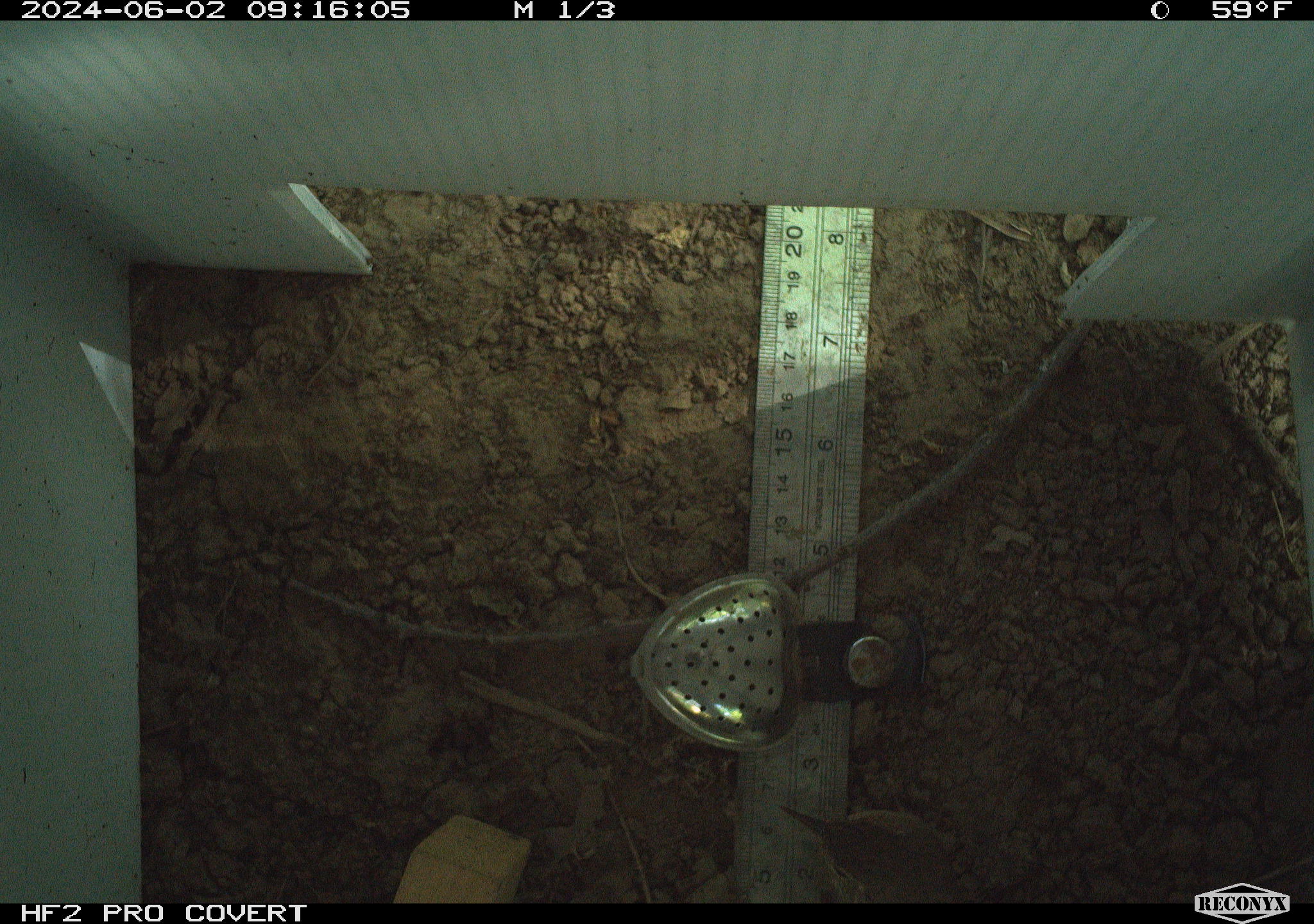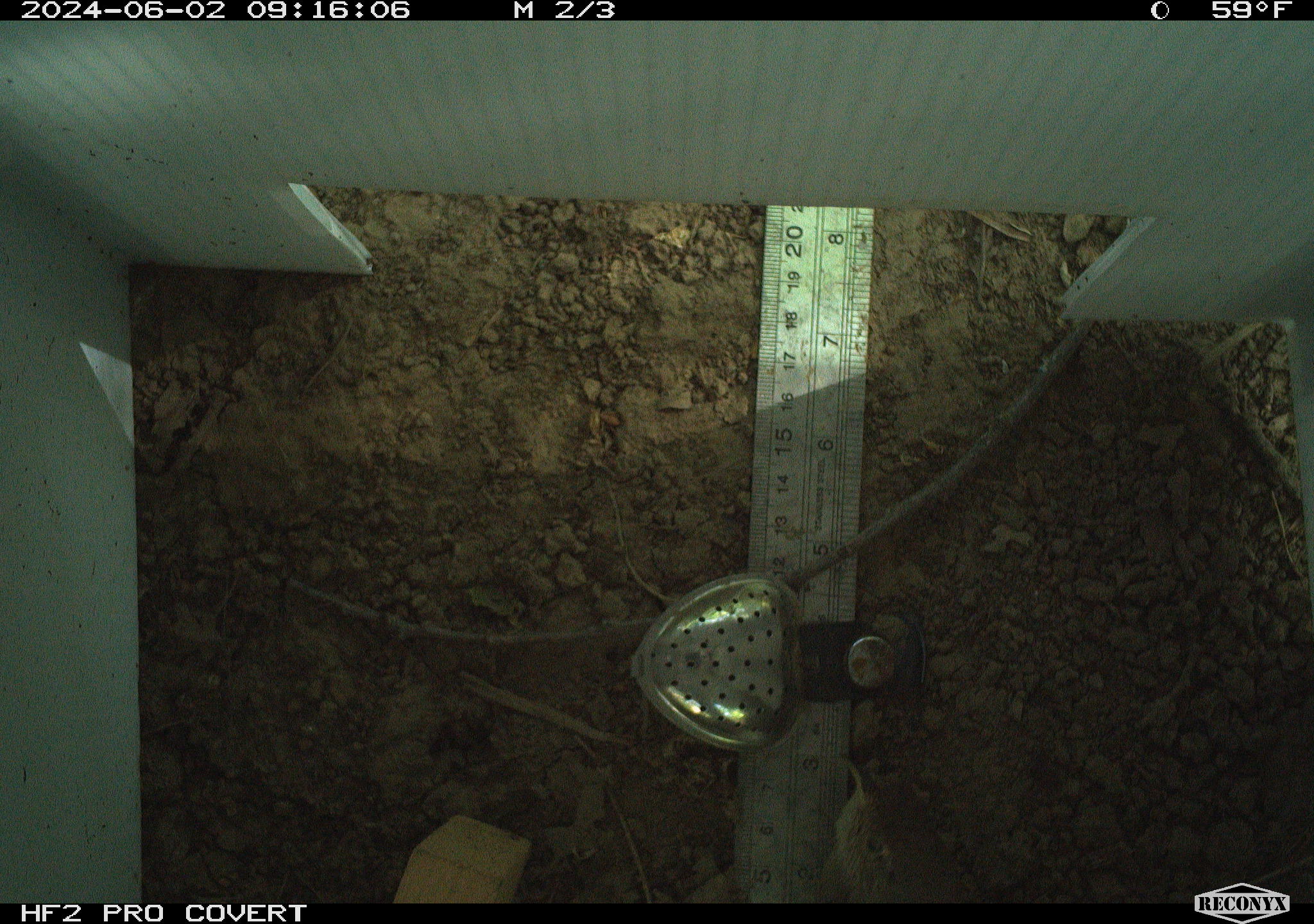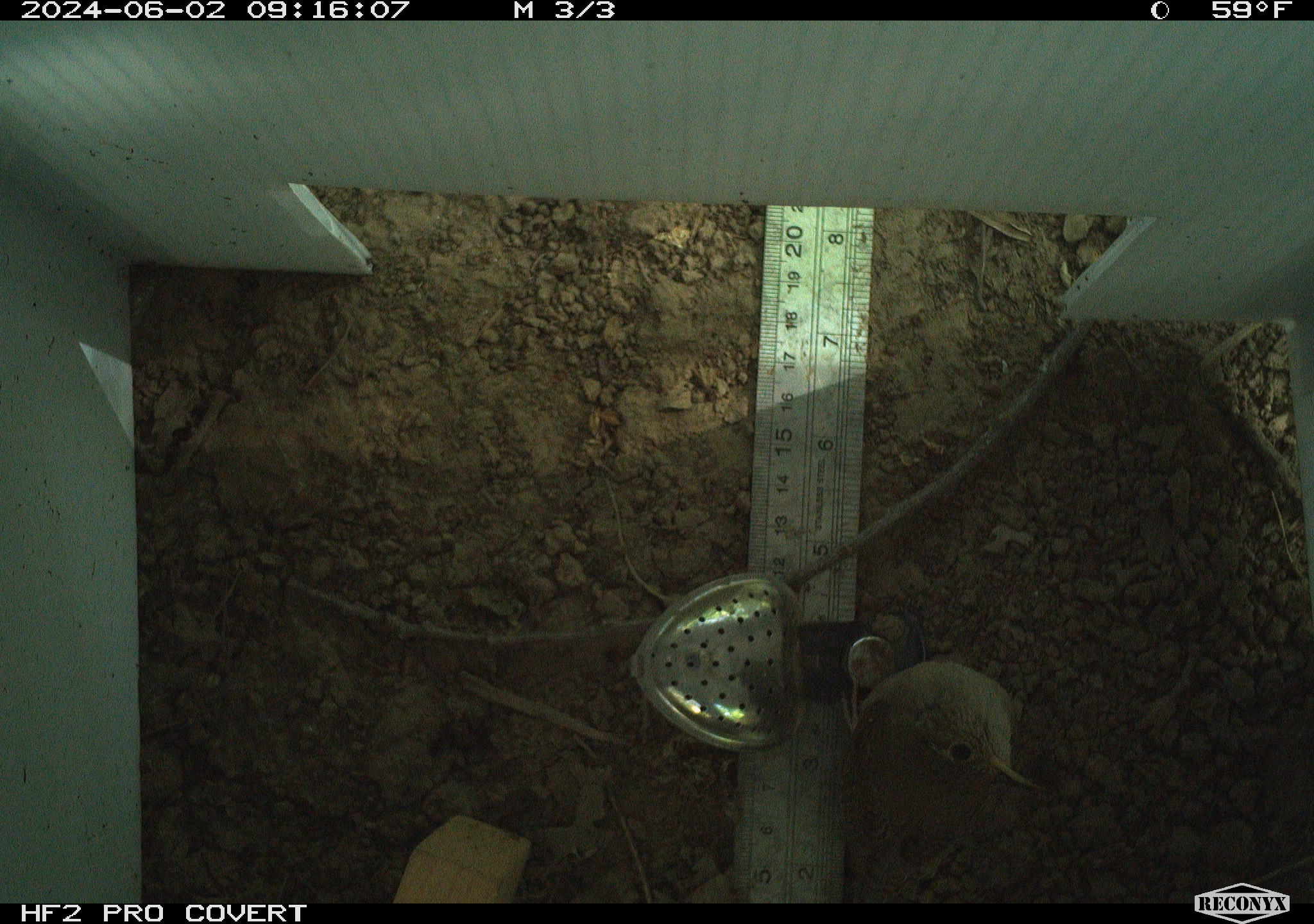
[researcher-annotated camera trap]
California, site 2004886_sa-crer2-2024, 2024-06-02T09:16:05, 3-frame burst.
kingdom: Animalia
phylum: Chordata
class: Aves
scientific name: Aves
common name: bird